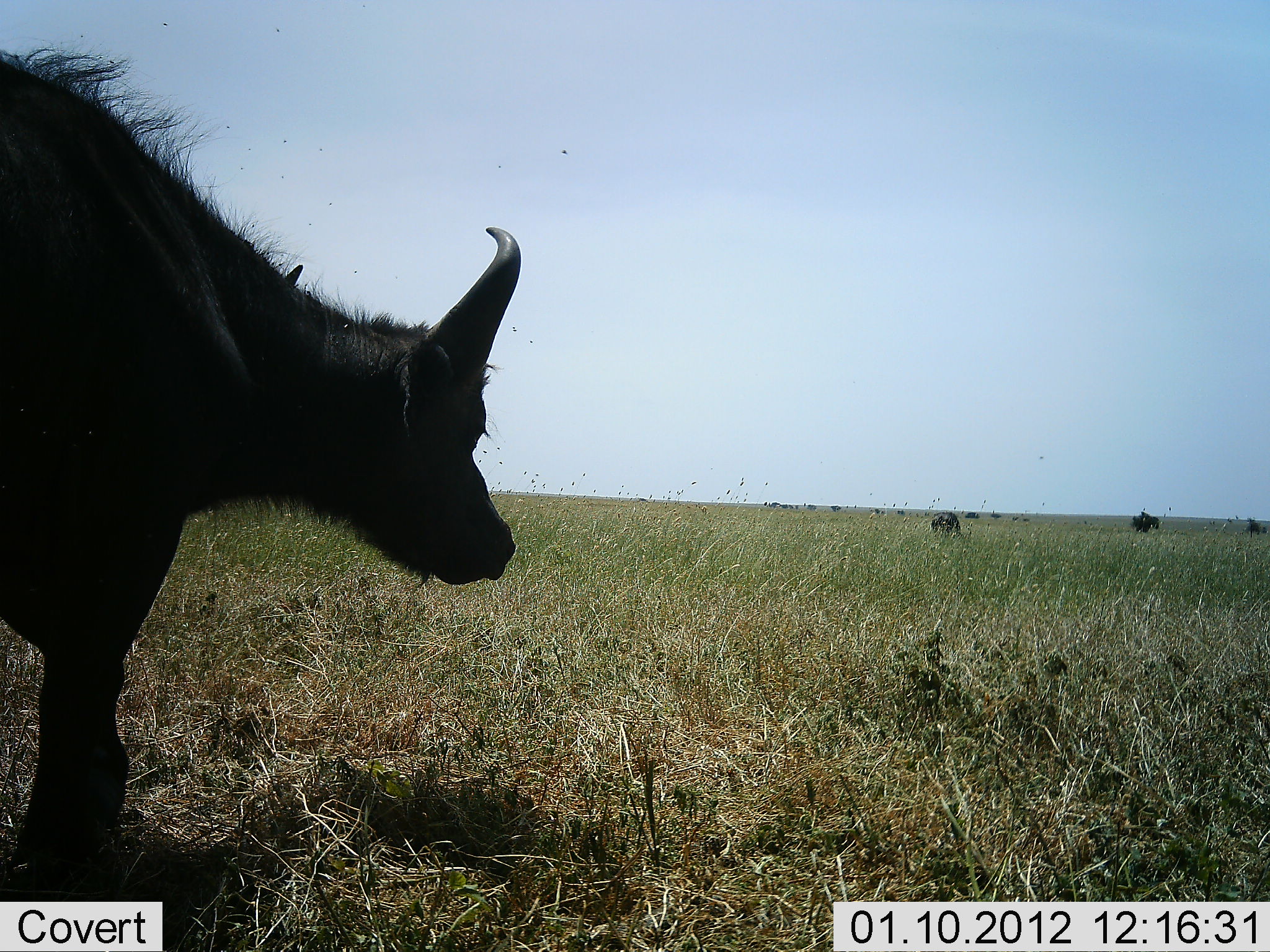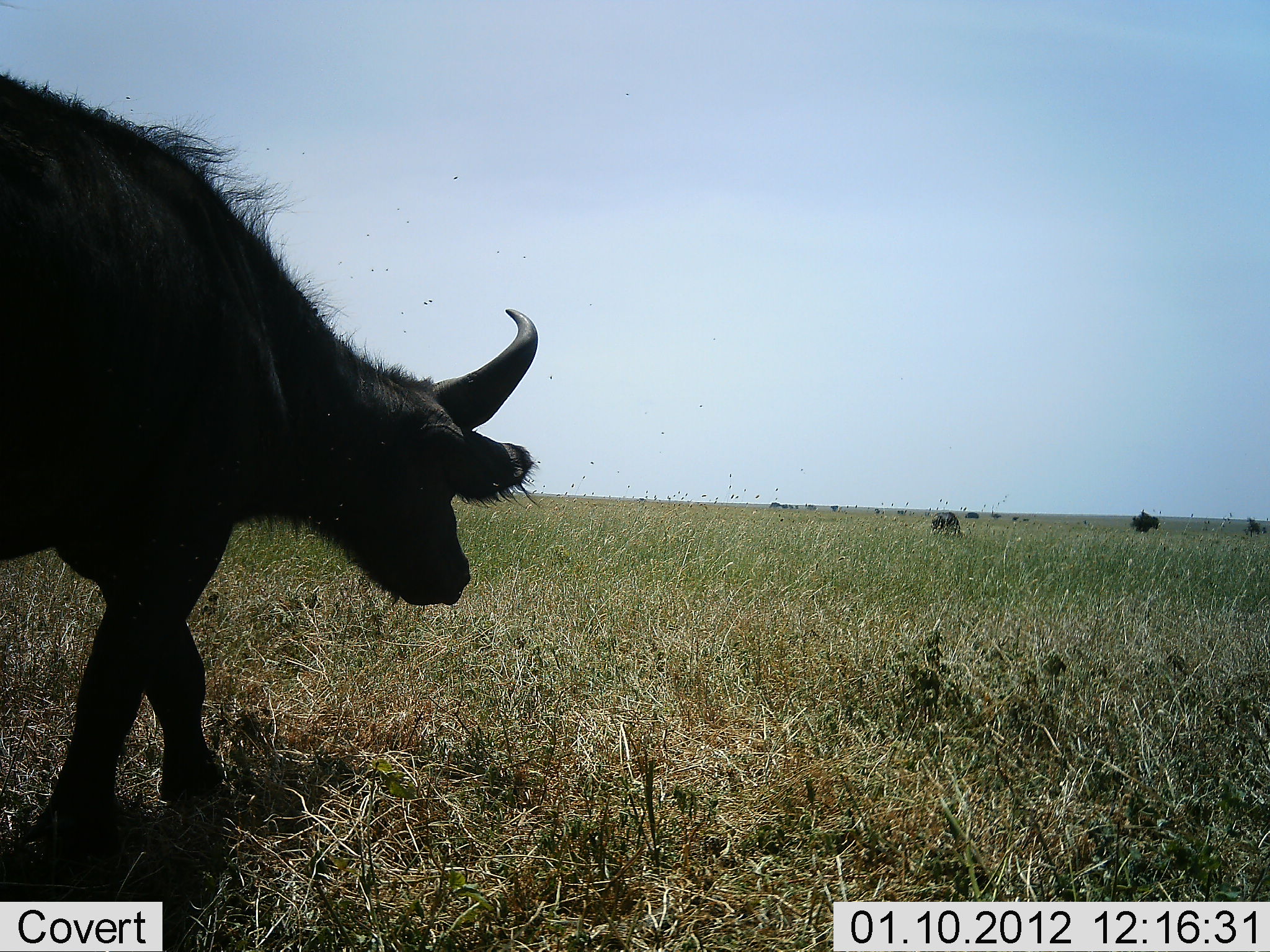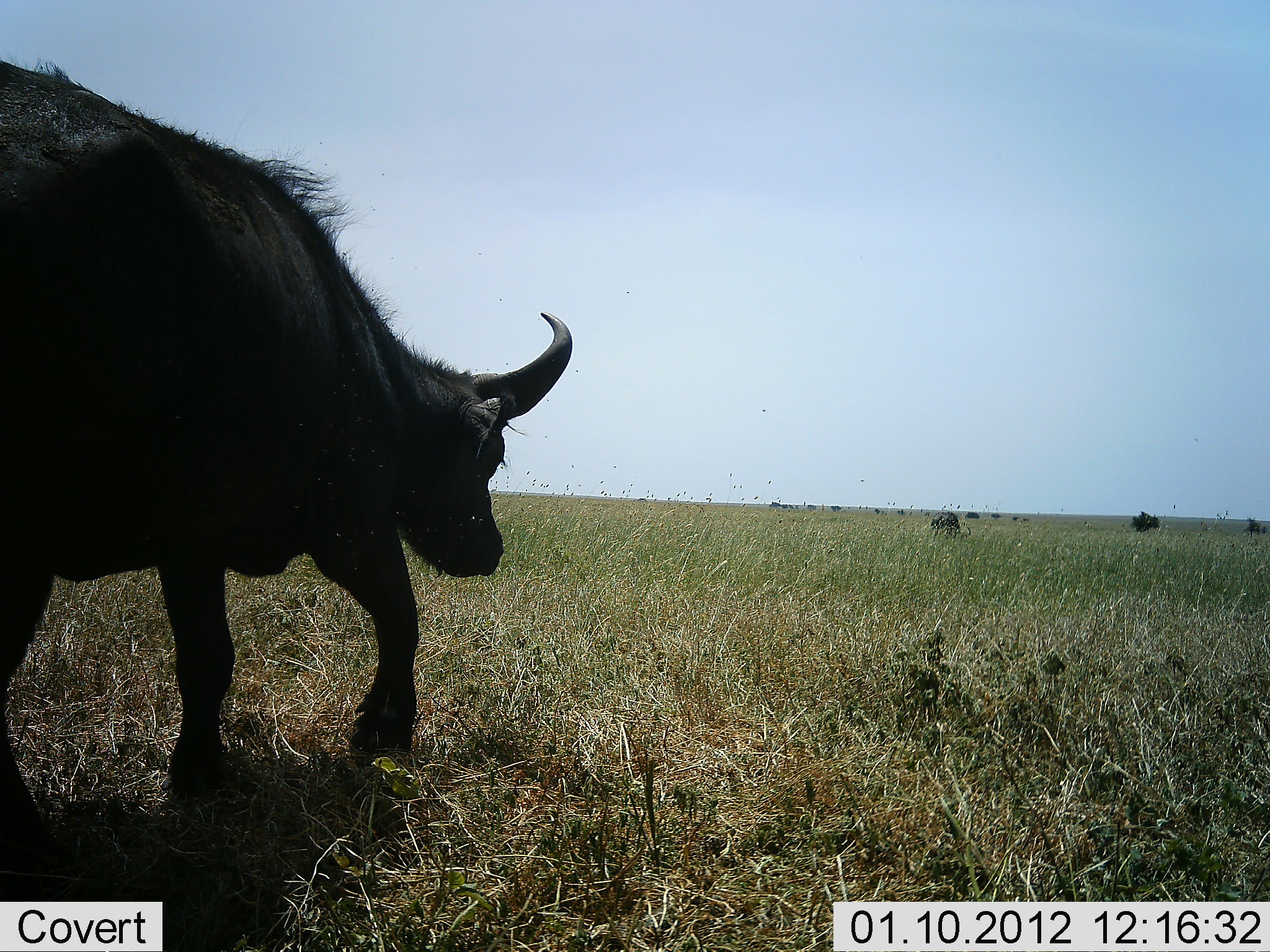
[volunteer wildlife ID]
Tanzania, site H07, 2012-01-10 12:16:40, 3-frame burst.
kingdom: Animalia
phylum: Chordata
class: Mammalia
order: Artiodactyla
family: Bovidae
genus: Syncerus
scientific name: Syncerus caffer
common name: cape buffalo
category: buffalo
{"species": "buffalo (cape buffalo) (Syncerus caffer)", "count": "1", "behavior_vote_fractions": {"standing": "14%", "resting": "5%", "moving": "86%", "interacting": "0%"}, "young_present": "14%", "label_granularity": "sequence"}